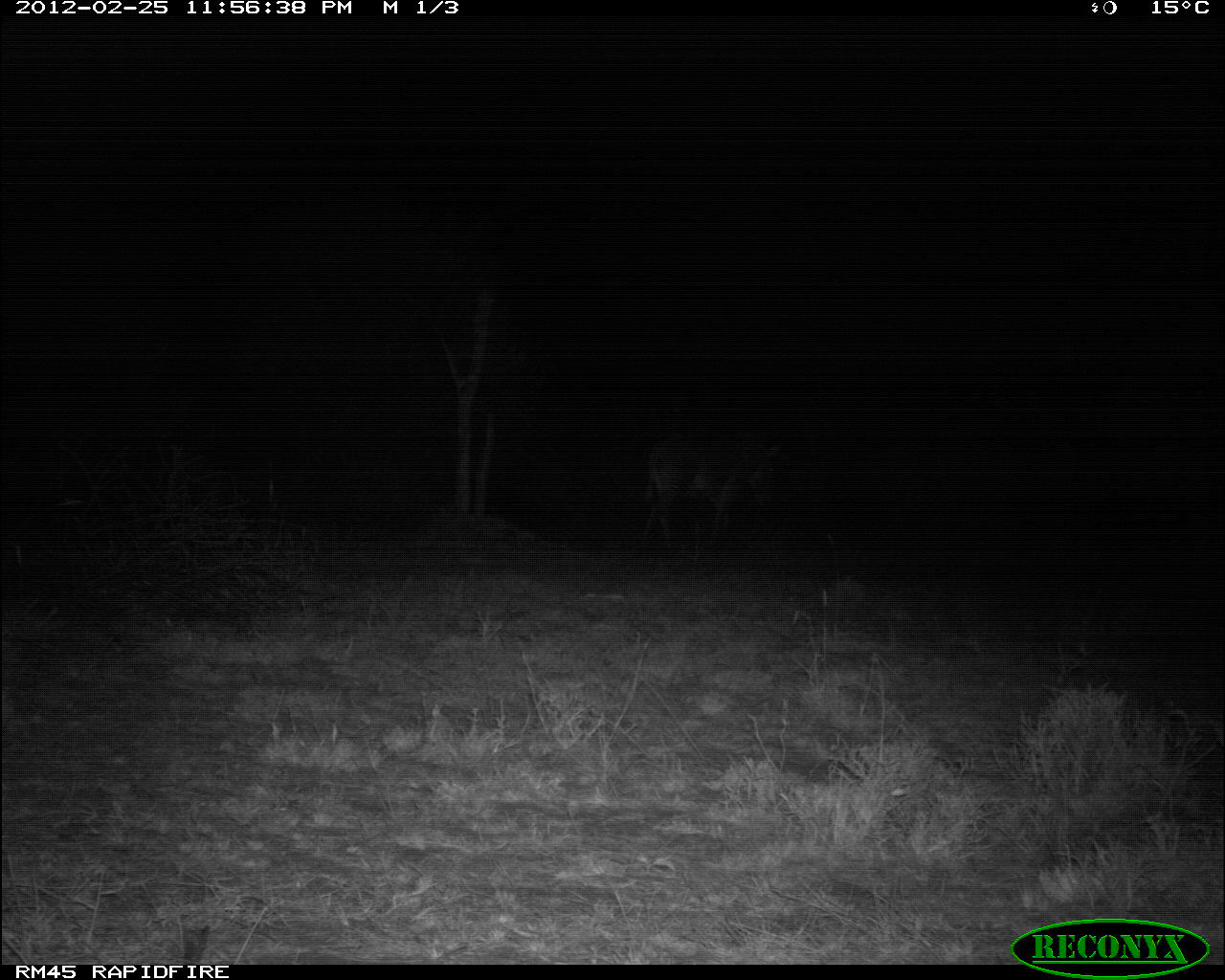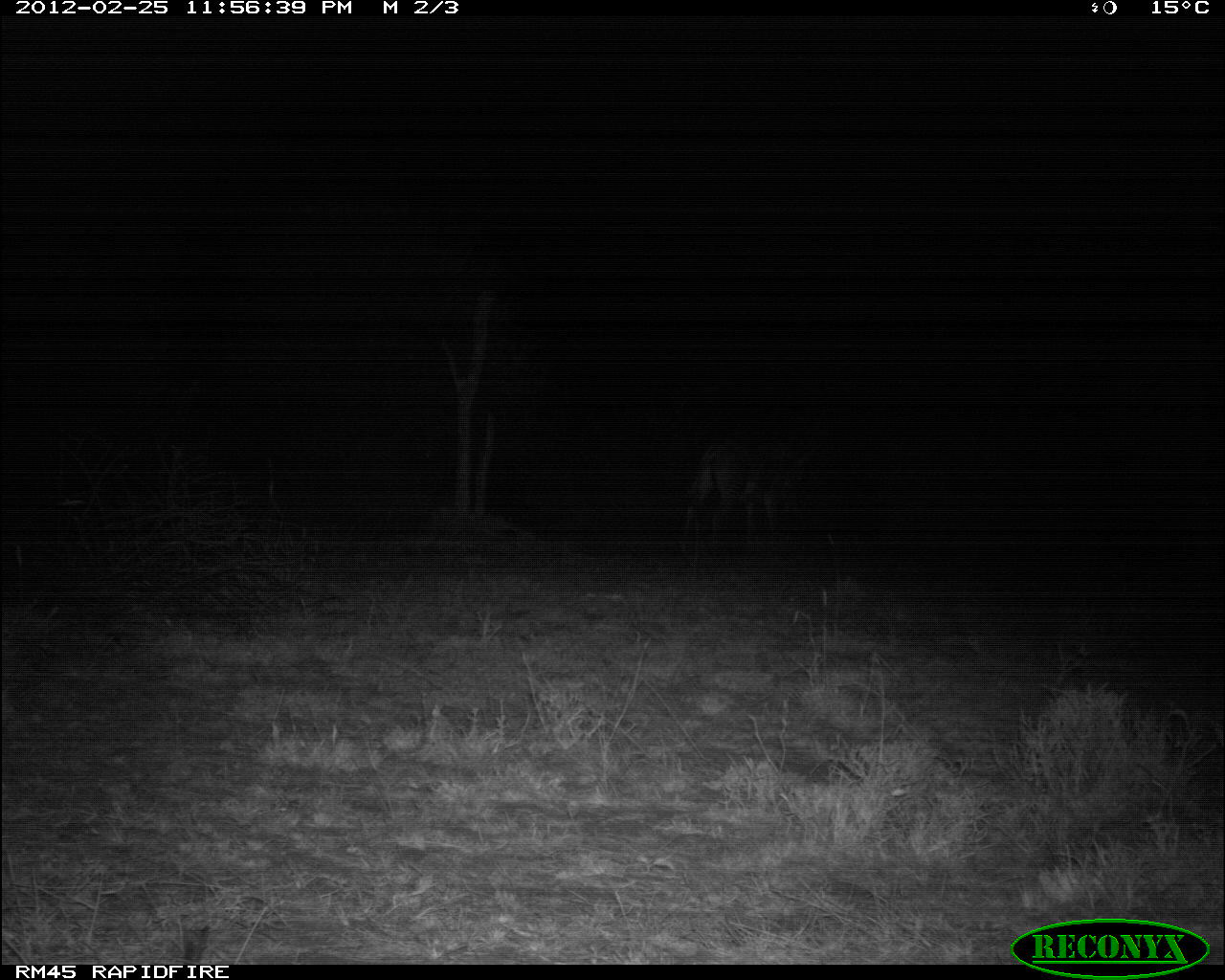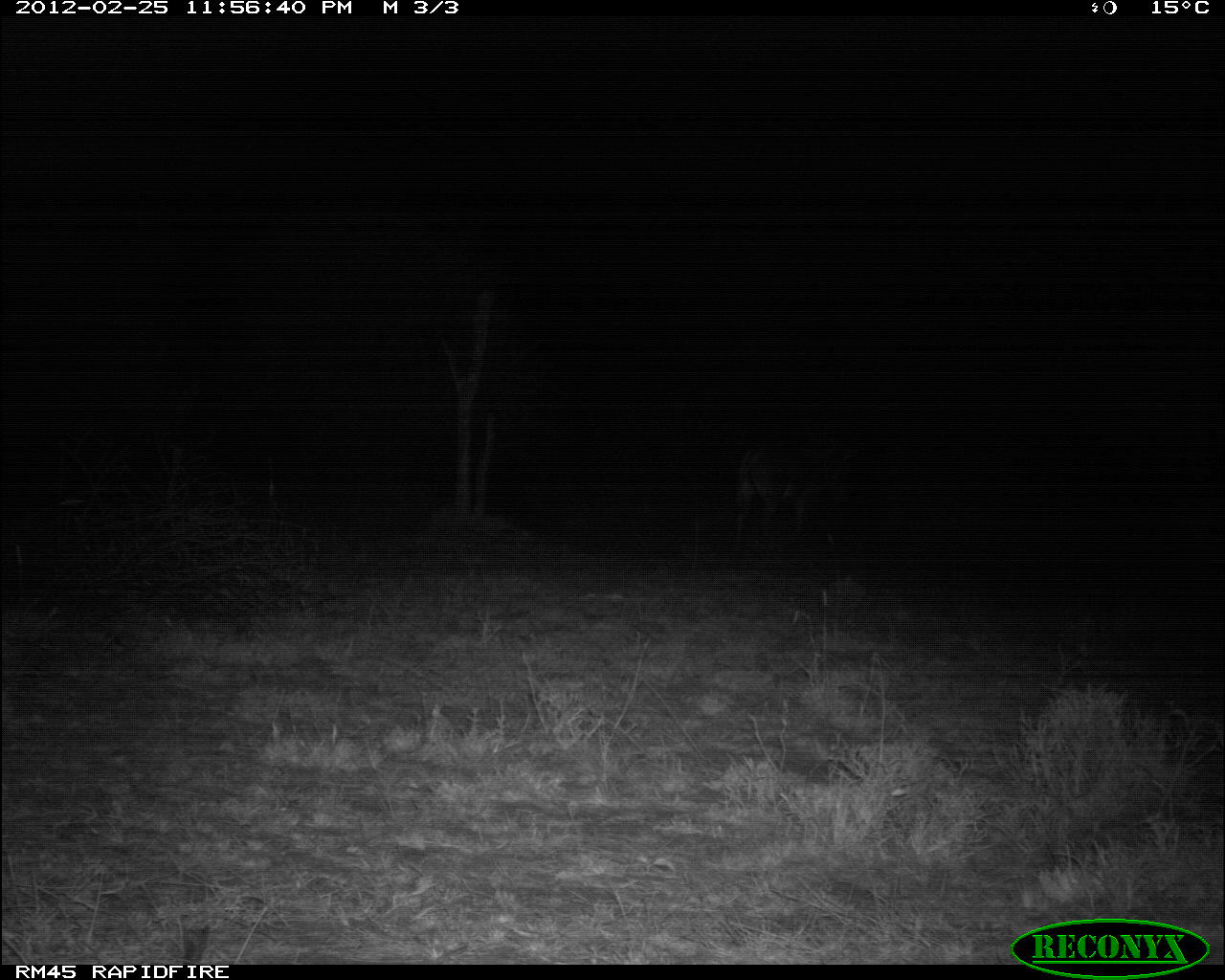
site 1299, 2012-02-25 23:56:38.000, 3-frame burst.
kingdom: Animalia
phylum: Chordata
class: Mammalia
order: Perissodactyla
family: Equidae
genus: Equus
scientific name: Equus grevyi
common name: grévy's zebra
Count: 1.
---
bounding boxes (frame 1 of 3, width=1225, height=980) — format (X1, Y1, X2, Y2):
equus grevyi: (640, 433, 784, 559)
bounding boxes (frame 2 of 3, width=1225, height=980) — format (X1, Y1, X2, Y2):
equus grevyi: (679, 433, 810, 552)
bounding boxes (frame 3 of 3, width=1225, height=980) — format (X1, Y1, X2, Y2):
equus grevyi: (729, 433, 864, 556)